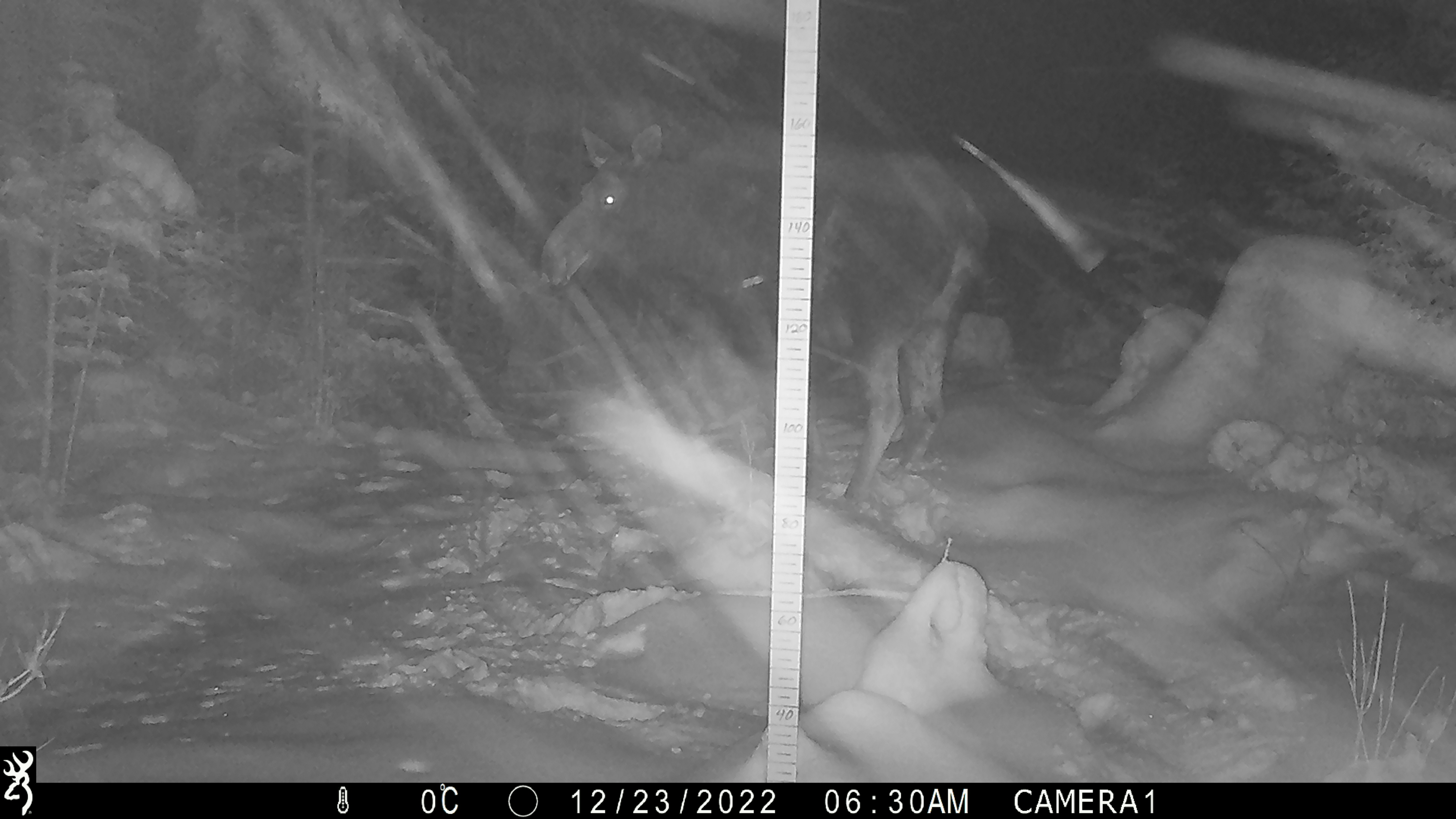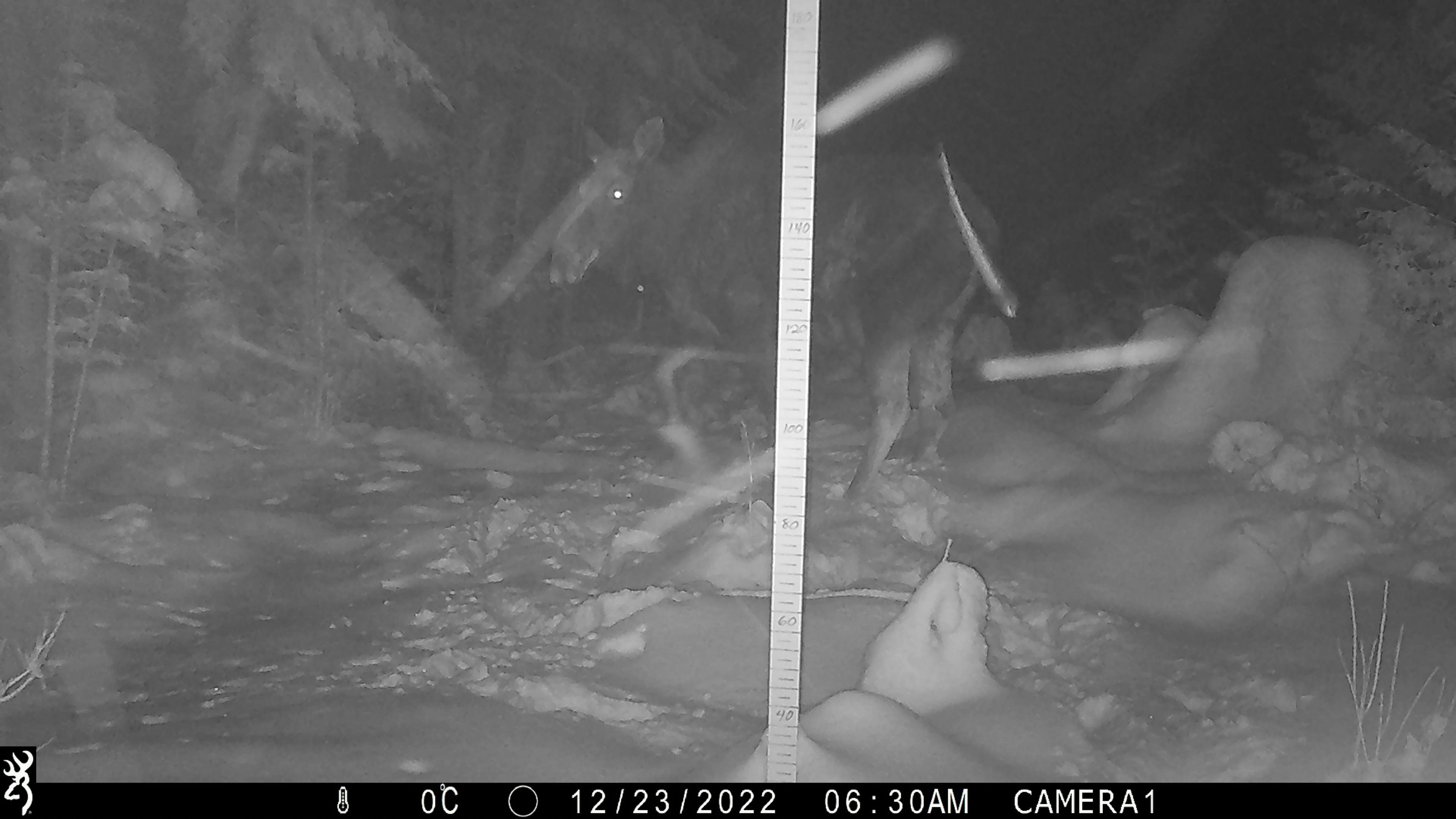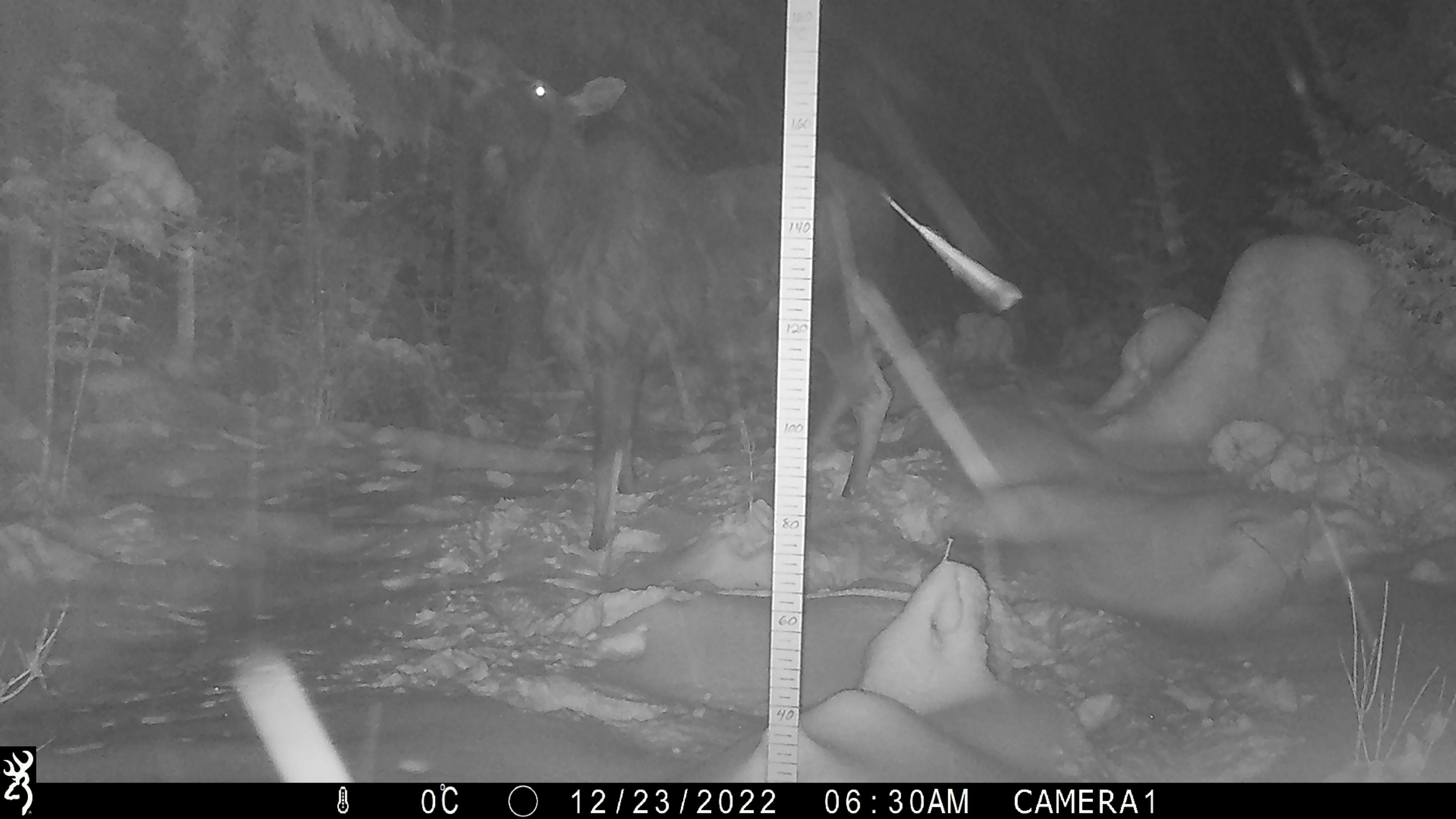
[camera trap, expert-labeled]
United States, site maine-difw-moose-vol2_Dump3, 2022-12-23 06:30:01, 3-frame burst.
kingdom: Animalia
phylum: Chordata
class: Mammalia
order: Artiodactyla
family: Cervidae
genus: Alces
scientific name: Alces alces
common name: moose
Moose (Alces alces).